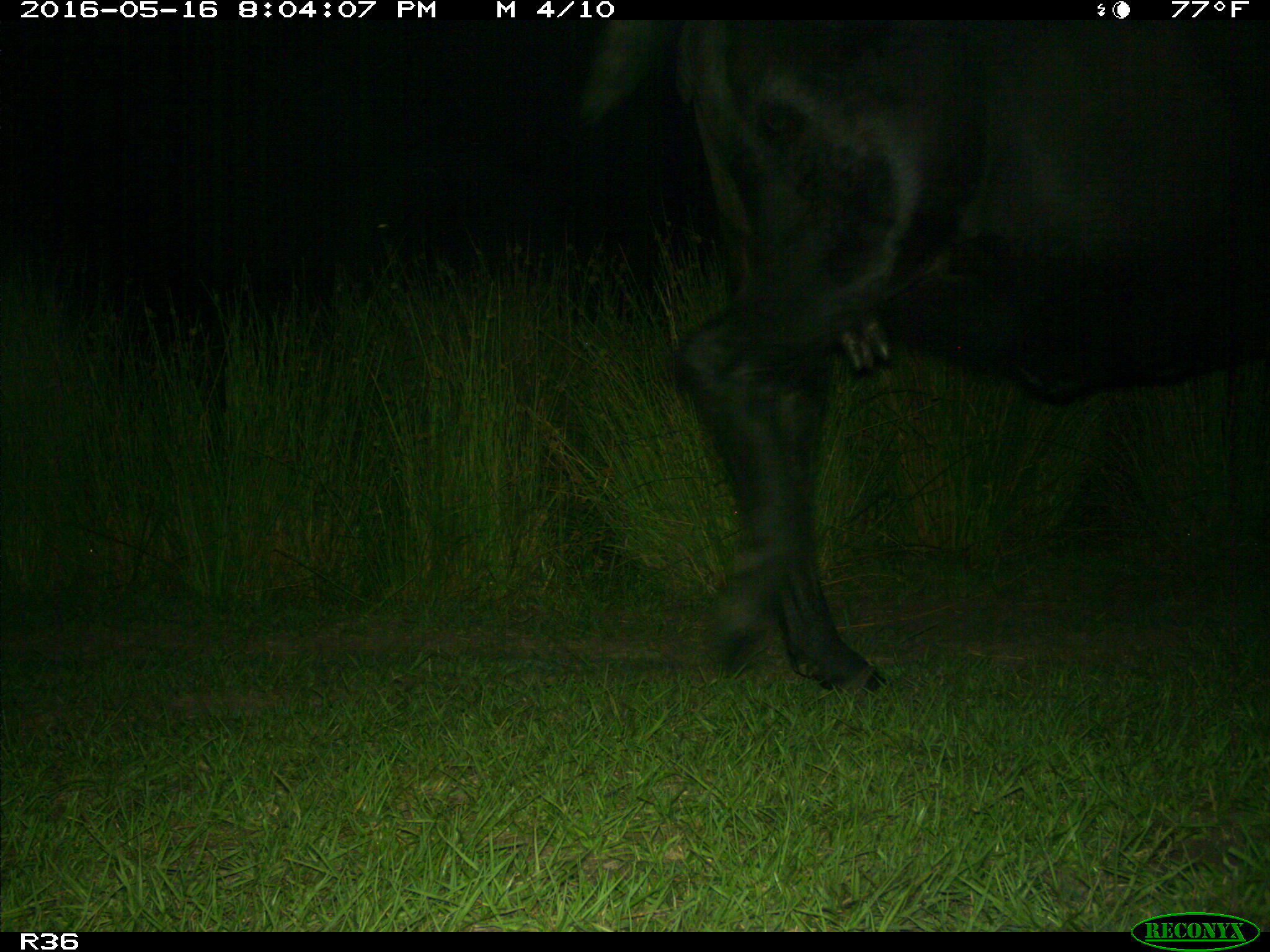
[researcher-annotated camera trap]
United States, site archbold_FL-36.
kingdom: Animalia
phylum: Chordata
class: Mammalia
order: Artiodactyla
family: Bovidae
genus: Bos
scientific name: Bos taurus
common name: domestic cow